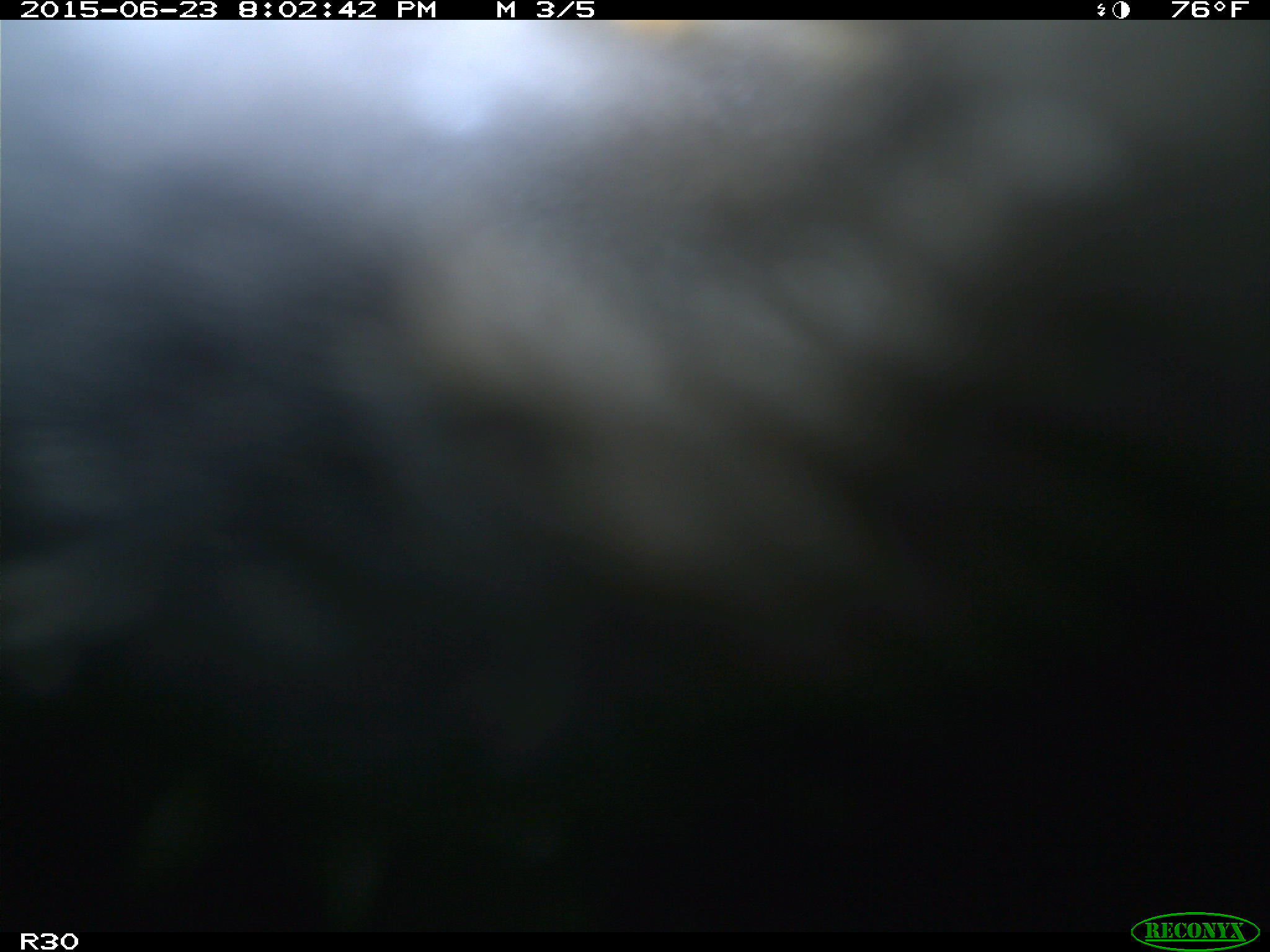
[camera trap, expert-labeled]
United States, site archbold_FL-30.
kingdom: Animalia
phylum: Chordata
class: Mammalia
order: Artiodactyla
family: Bovidae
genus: Bos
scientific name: Bos taurus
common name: domestic cow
Bos taurus (domestic cow).